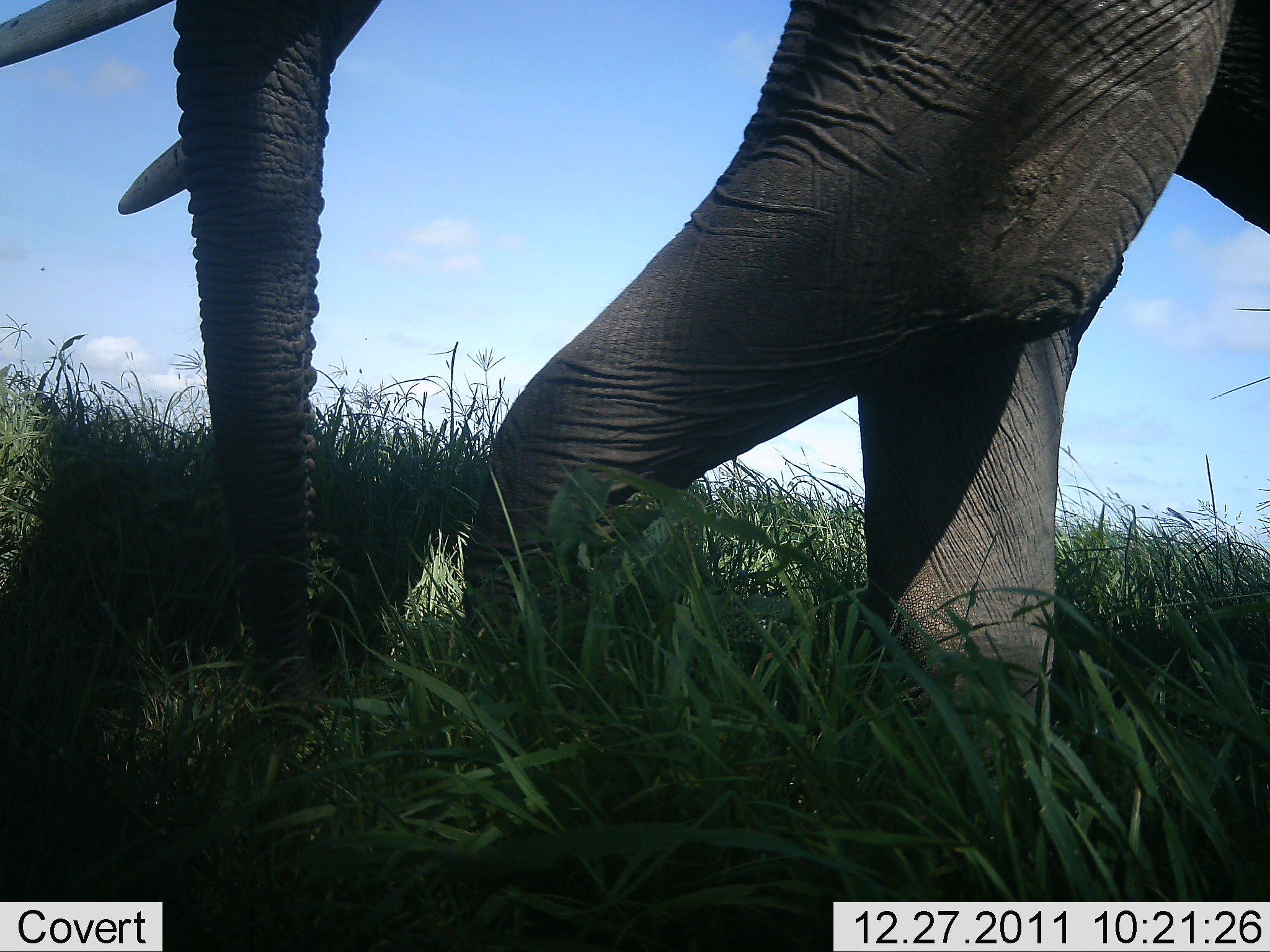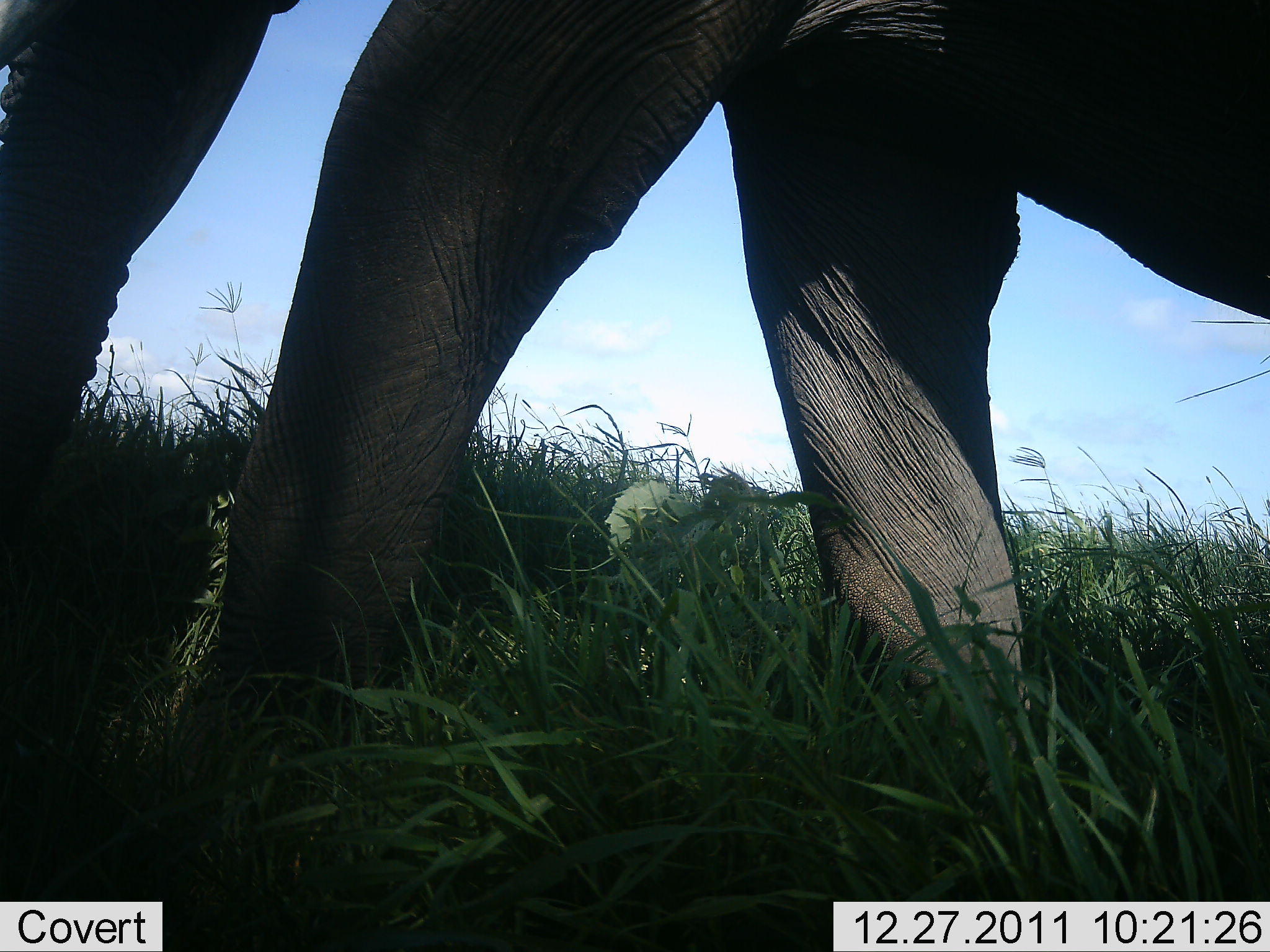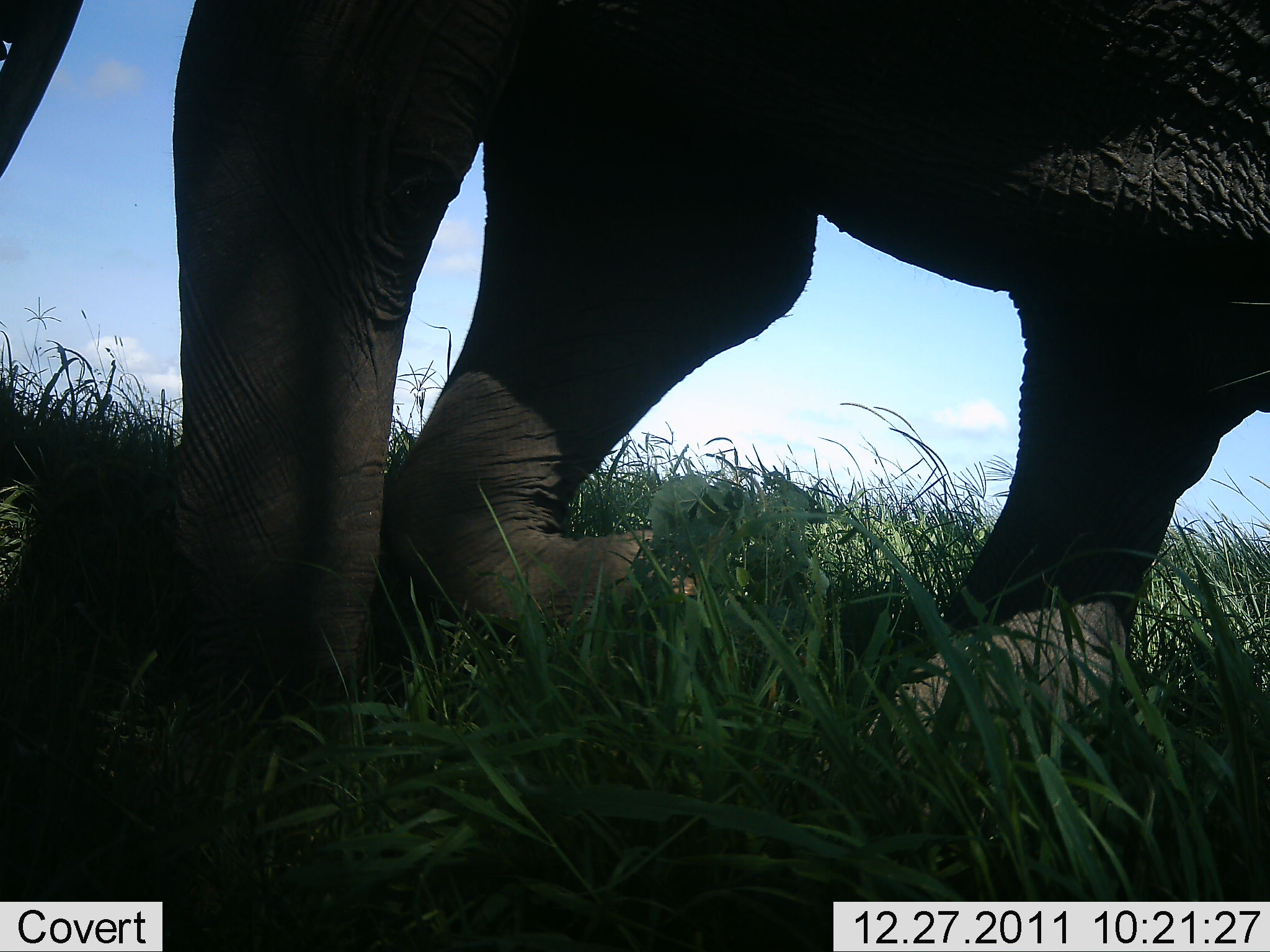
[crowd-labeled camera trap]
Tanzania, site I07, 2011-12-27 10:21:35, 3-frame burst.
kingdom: Animalia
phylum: Chordata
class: Mammalia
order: Proboscidea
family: Elephantidae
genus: Loxodonta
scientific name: Loxodonta africana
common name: african bush elephant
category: elephant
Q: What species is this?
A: Elephant (african bush elephant) (Loxodonta africana).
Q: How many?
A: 1.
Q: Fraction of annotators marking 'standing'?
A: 0%.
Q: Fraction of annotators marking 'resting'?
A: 0%.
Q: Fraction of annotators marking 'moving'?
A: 100%.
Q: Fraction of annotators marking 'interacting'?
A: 0%.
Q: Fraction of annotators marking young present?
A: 0%.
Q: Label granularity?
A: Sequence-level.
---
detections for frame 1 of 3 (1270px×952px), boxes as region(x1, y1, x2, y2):
animal: region(0, 1, 1269, 805)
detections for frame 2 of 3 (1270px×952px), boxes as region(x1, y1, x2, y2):
animal: region(0, 1, 1269, 777)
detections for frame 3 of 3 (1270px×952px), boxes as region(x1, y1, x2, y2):
animal: region(0, 1, 1269, 751)